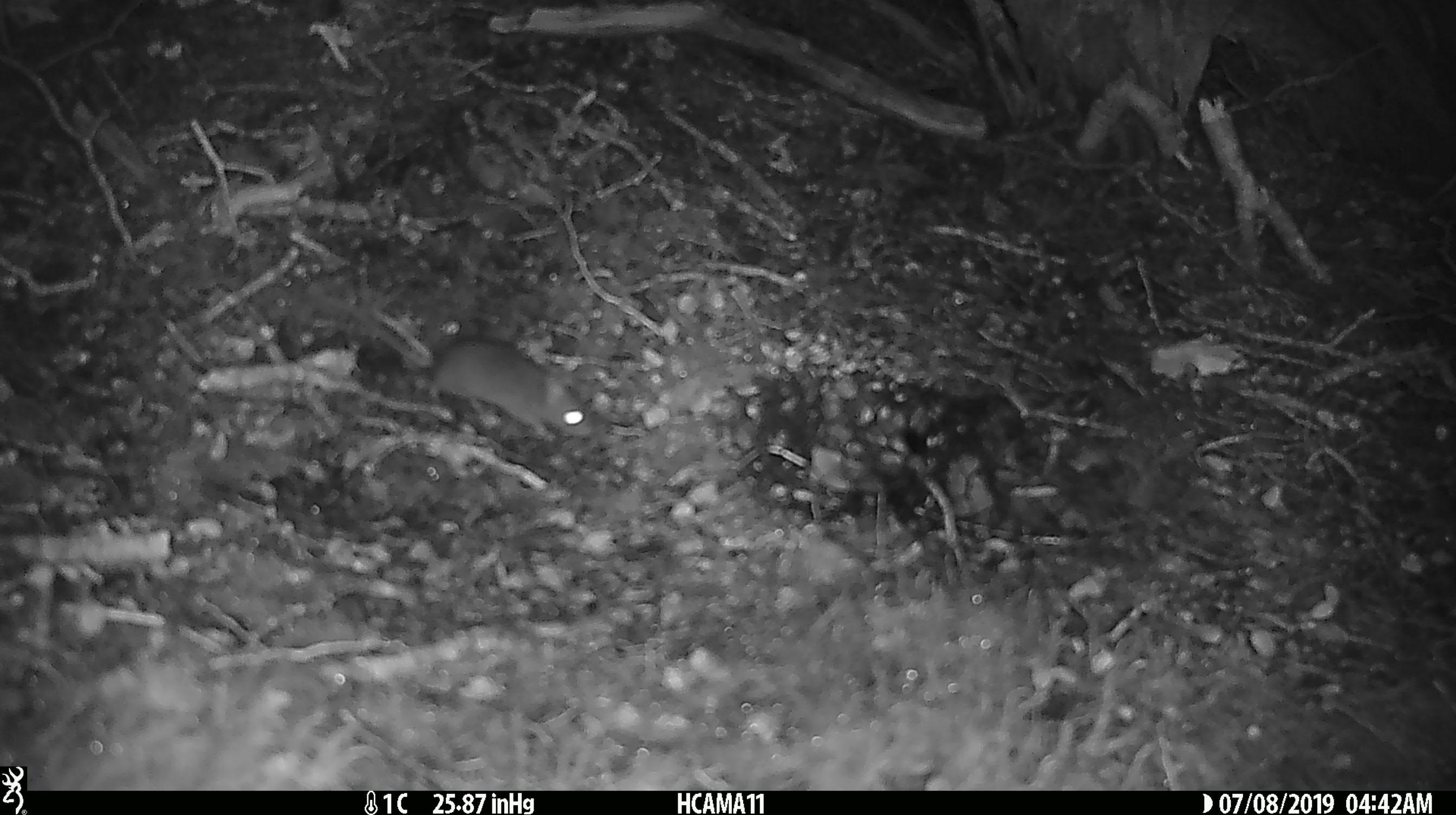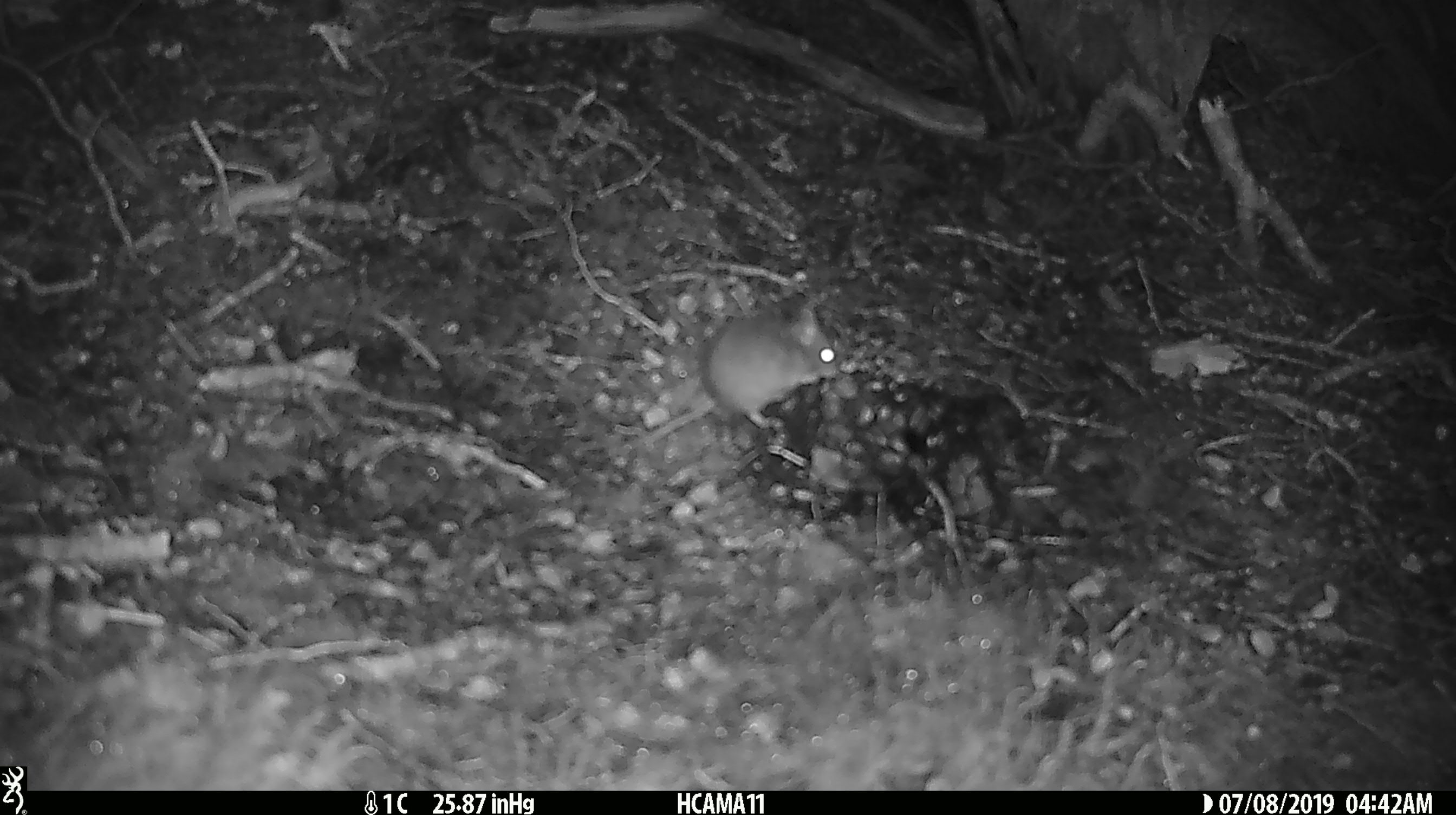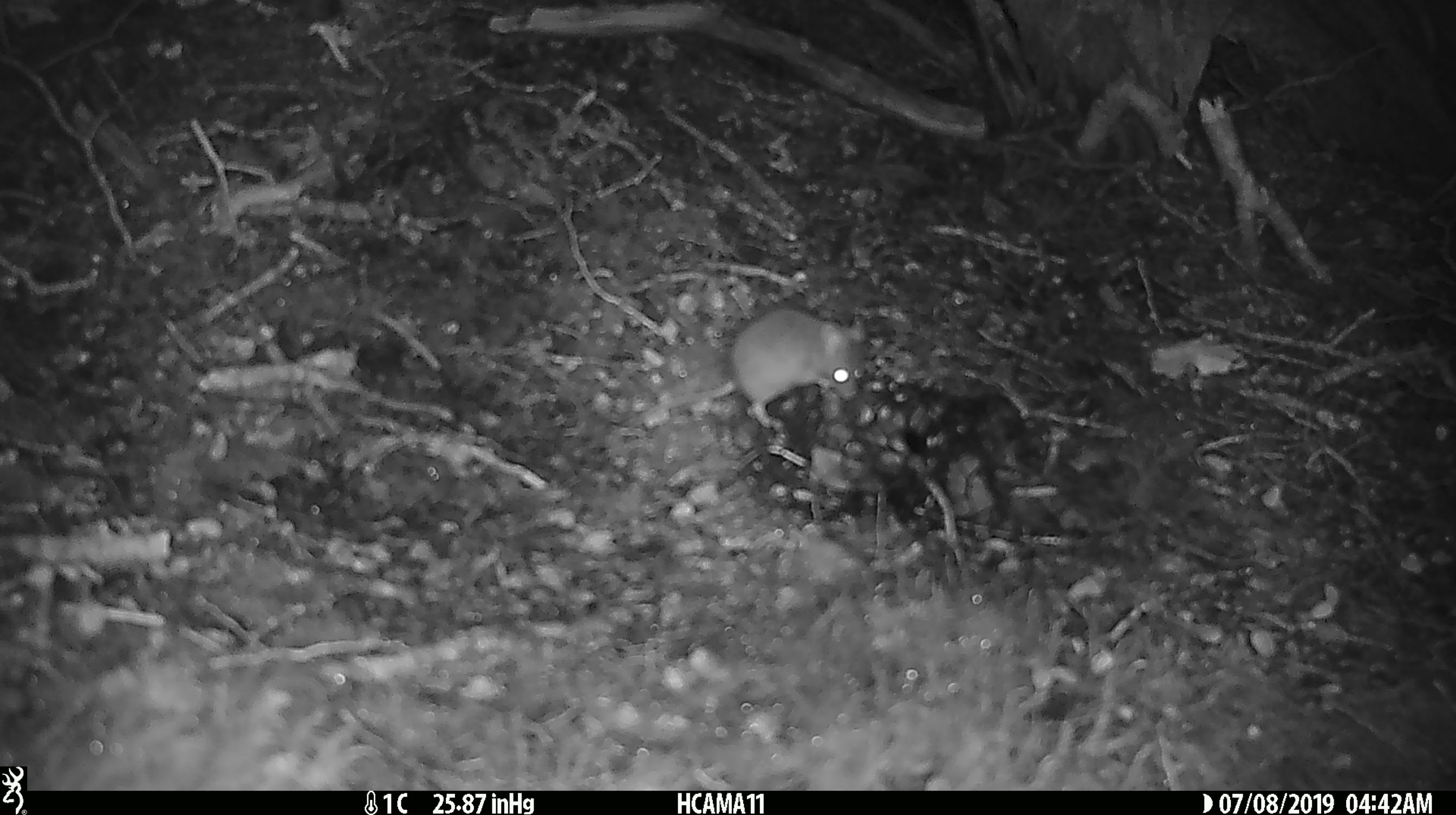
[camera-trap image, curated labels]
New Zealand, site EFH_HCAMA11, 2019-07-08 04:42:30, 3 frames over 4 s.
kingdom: Animalia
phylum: Chordata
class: Mammalia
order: Rodentia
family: Muridae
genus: Mus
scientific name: Mus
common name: mouse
Mouse (Mus).